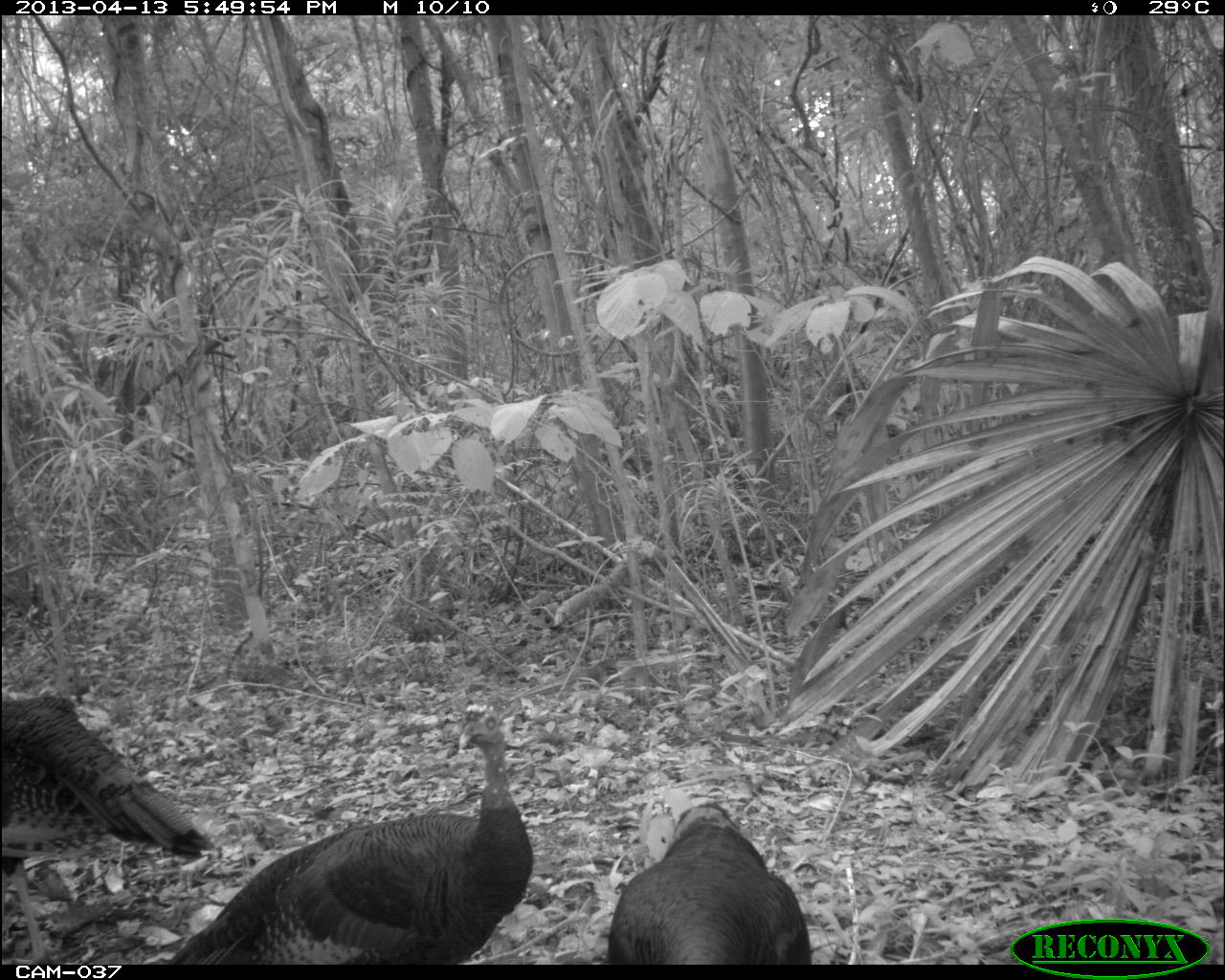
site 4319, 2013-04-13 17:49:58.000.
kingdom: Animalia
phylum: Chordata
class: Aves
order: Galliformes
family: Phasianidae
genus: Meleagris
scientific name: Meleagris ocellata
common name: ocellated turkey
Meleagris ocellata (ocellated turkey), count 3.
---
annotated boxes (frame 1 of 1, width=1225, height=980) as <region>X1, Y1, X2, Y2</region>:
meleagris ocellata: <region>163, 721, 535, 962</region>; <region>1, 692, 223, 961</region>; <region>606, 802, 809, 960</region>